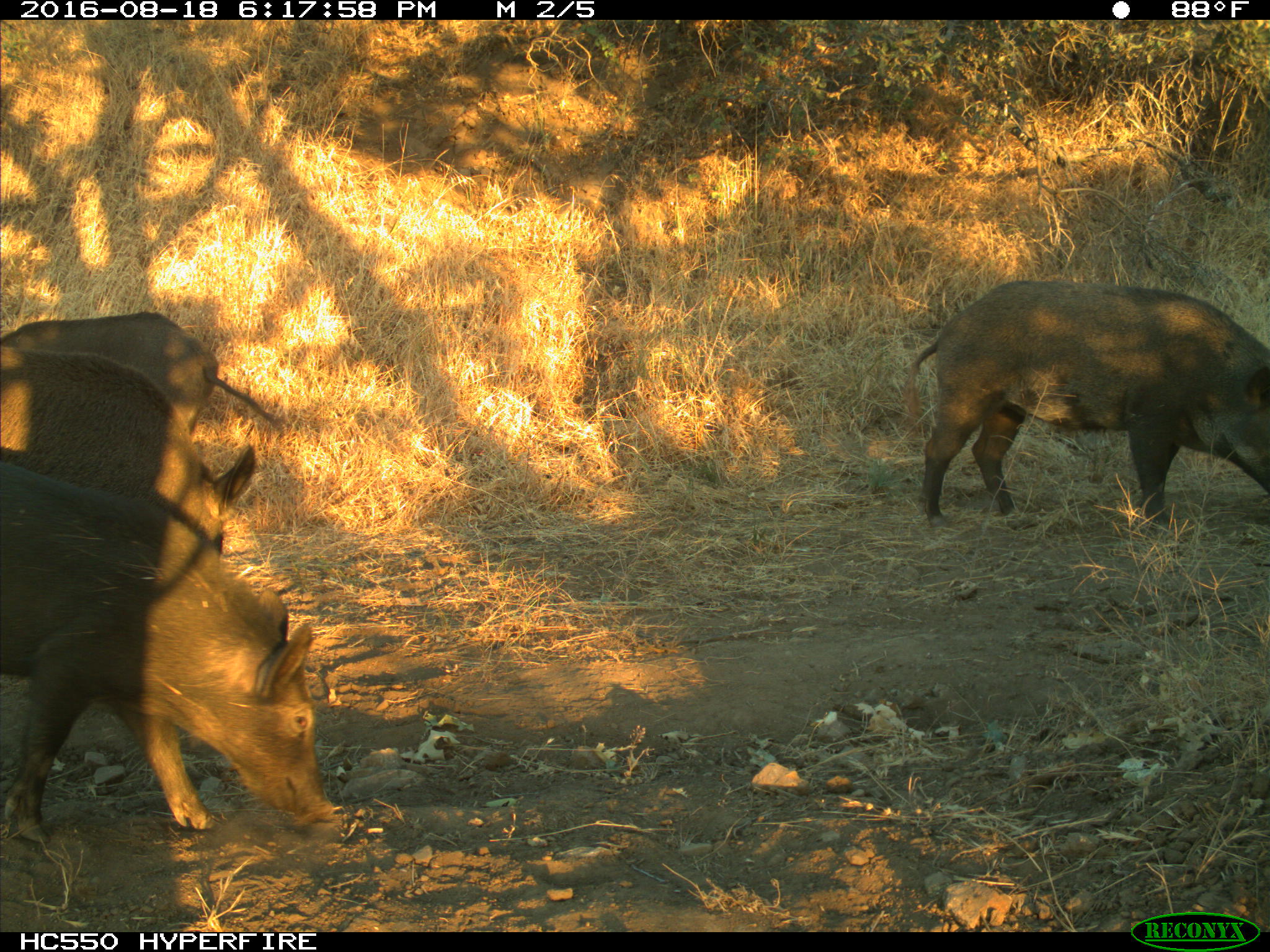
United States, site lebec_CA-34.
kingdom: Animalia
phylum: Chordata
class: Mammalia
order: Artiodactyla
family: Suidae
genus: Sus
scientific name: Sus scrofa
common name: wild boar